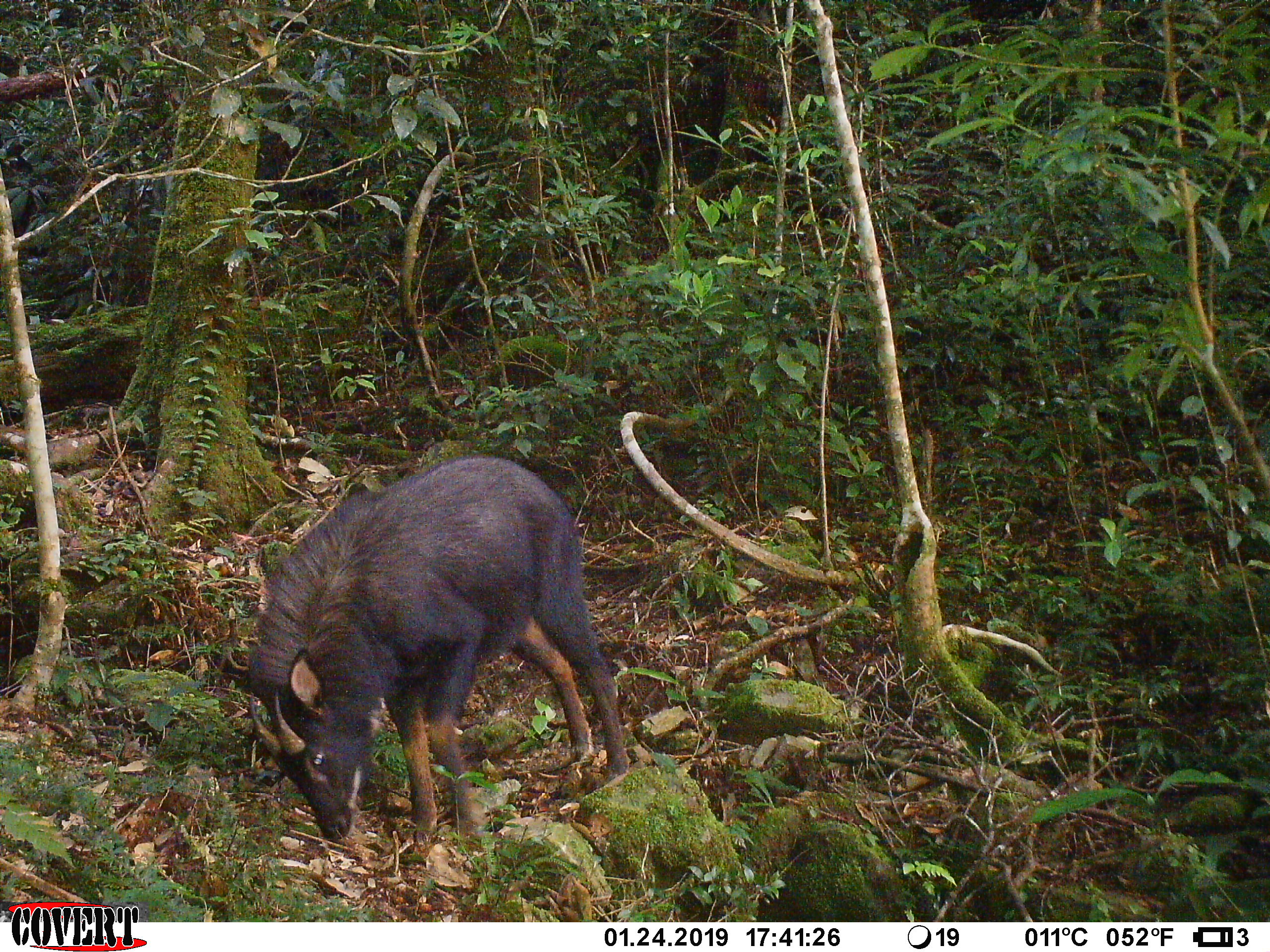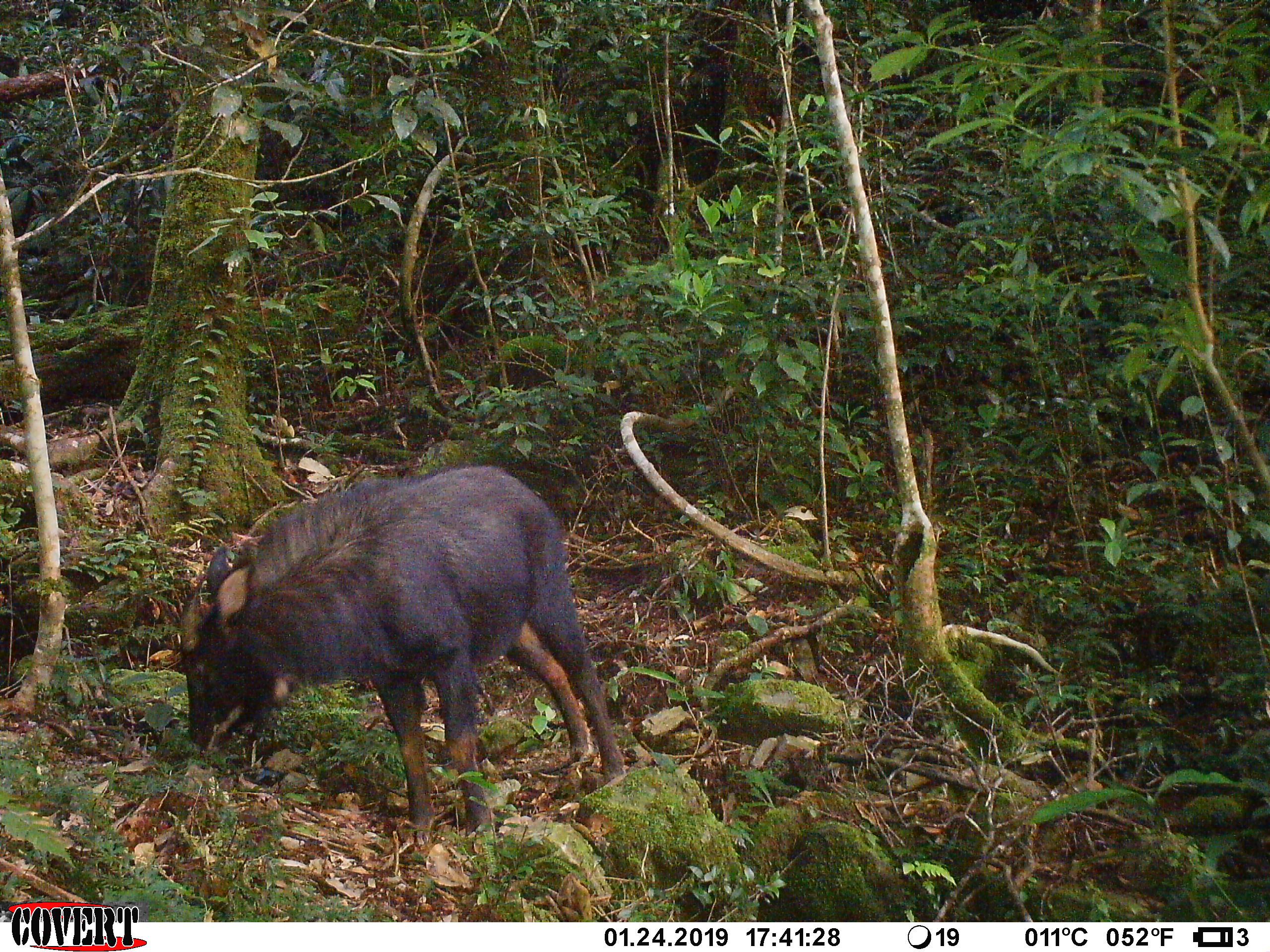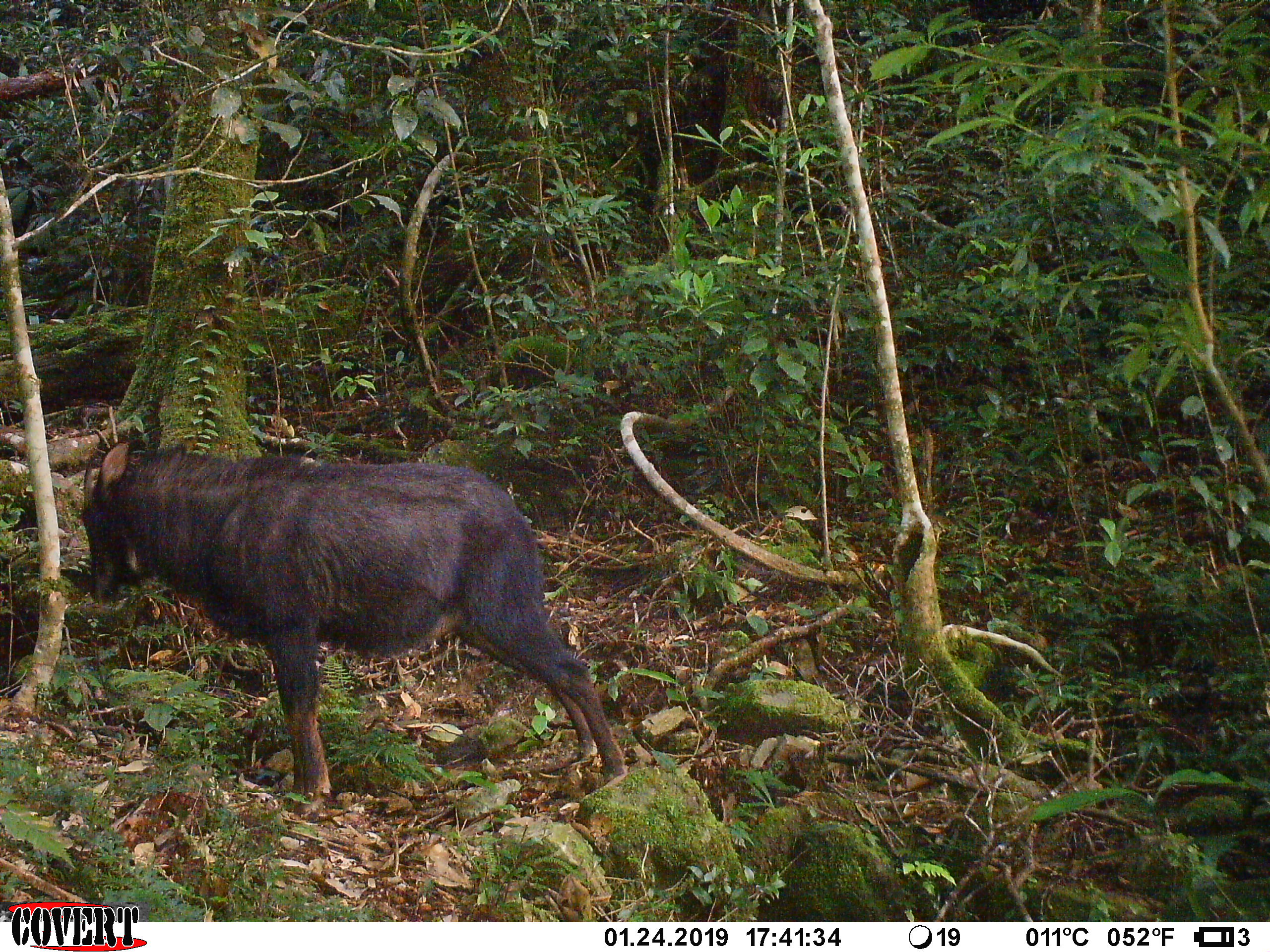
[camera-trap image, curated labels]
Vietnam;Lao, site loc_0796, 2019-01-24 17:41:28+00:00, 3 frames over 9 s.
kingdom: Animalia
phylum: Chordata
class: Mammalia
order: Artiodactyla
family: Bovidae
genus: Capricornis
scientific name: Capricornis sumatraensis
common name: chinese serow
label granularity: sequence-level